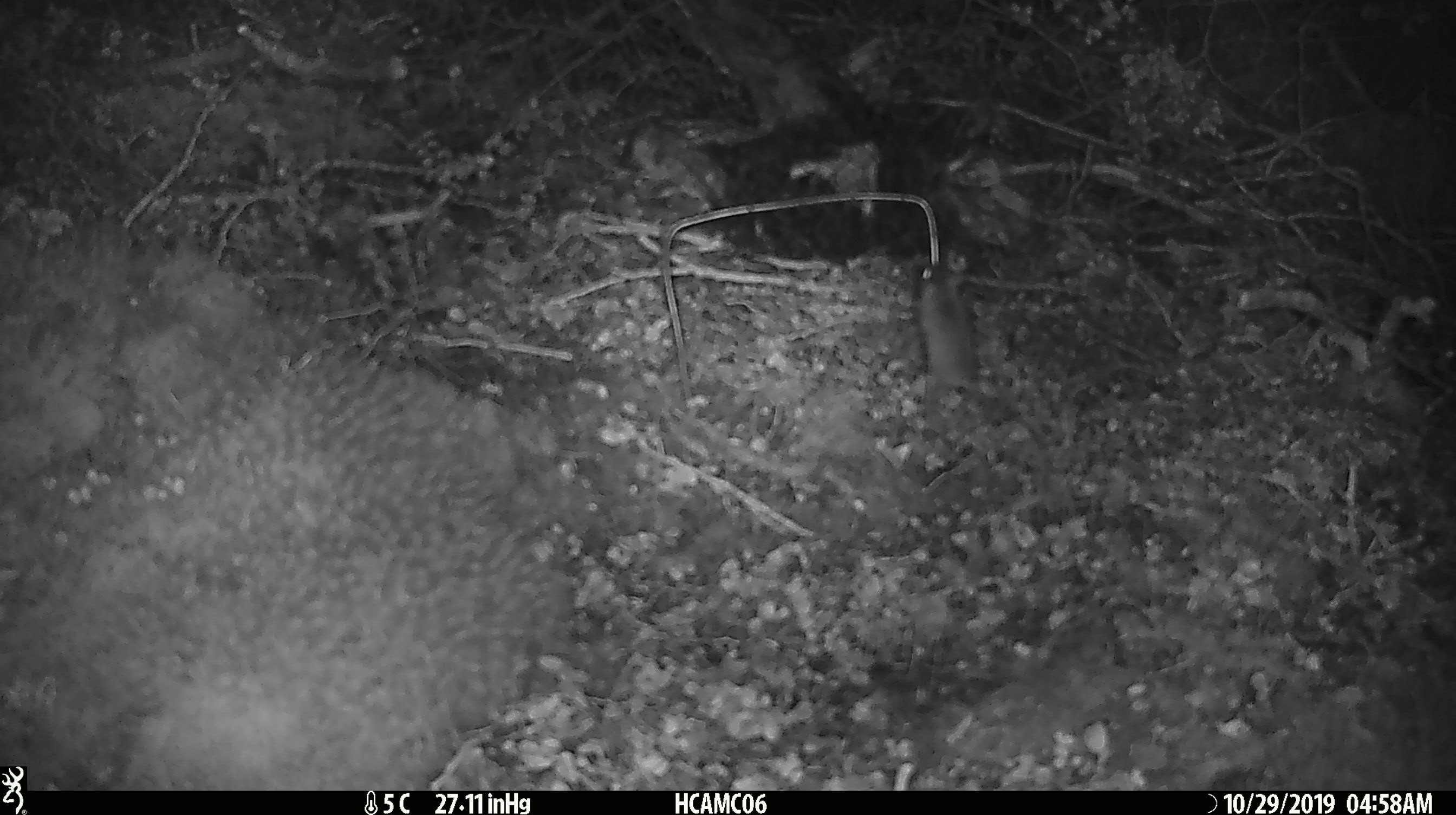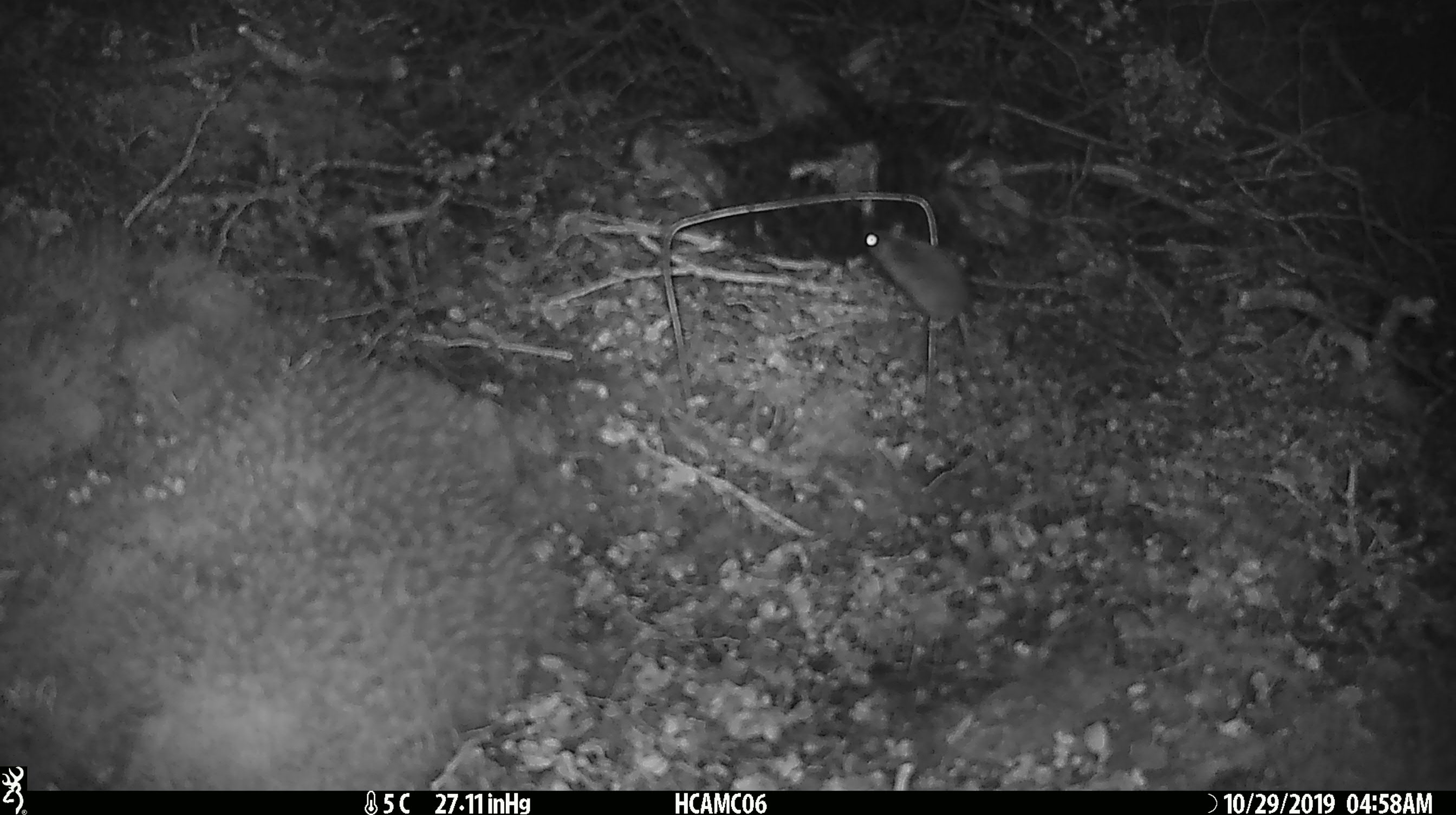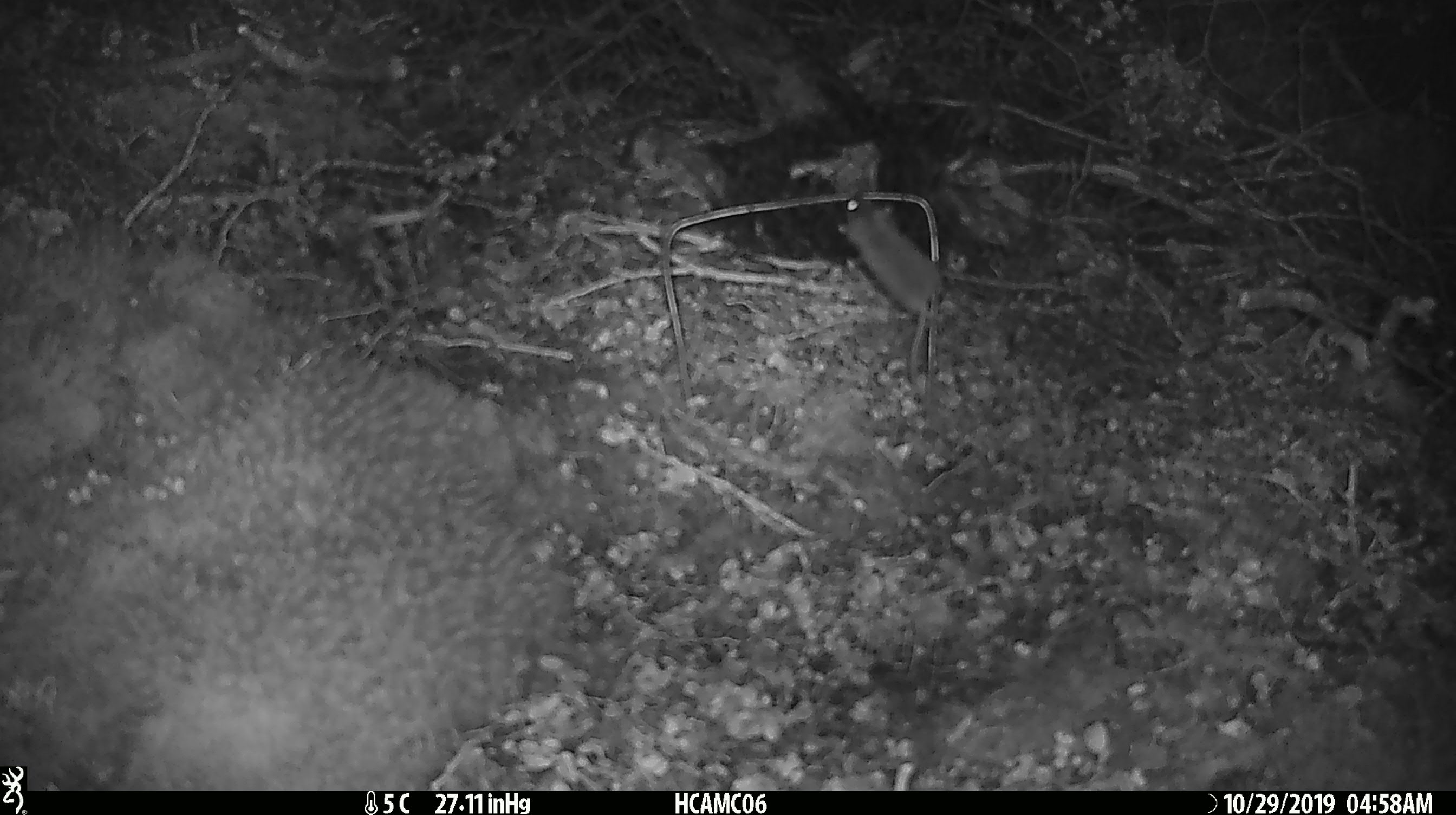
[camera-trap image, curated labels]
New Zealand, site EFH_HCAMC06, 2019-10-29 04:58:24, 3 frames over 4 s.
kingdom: Animalia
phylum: Chordata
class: Mammalia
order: Rodentia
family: Muridae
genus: Mus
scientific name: Mus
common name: mouse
Mouse (Mus).